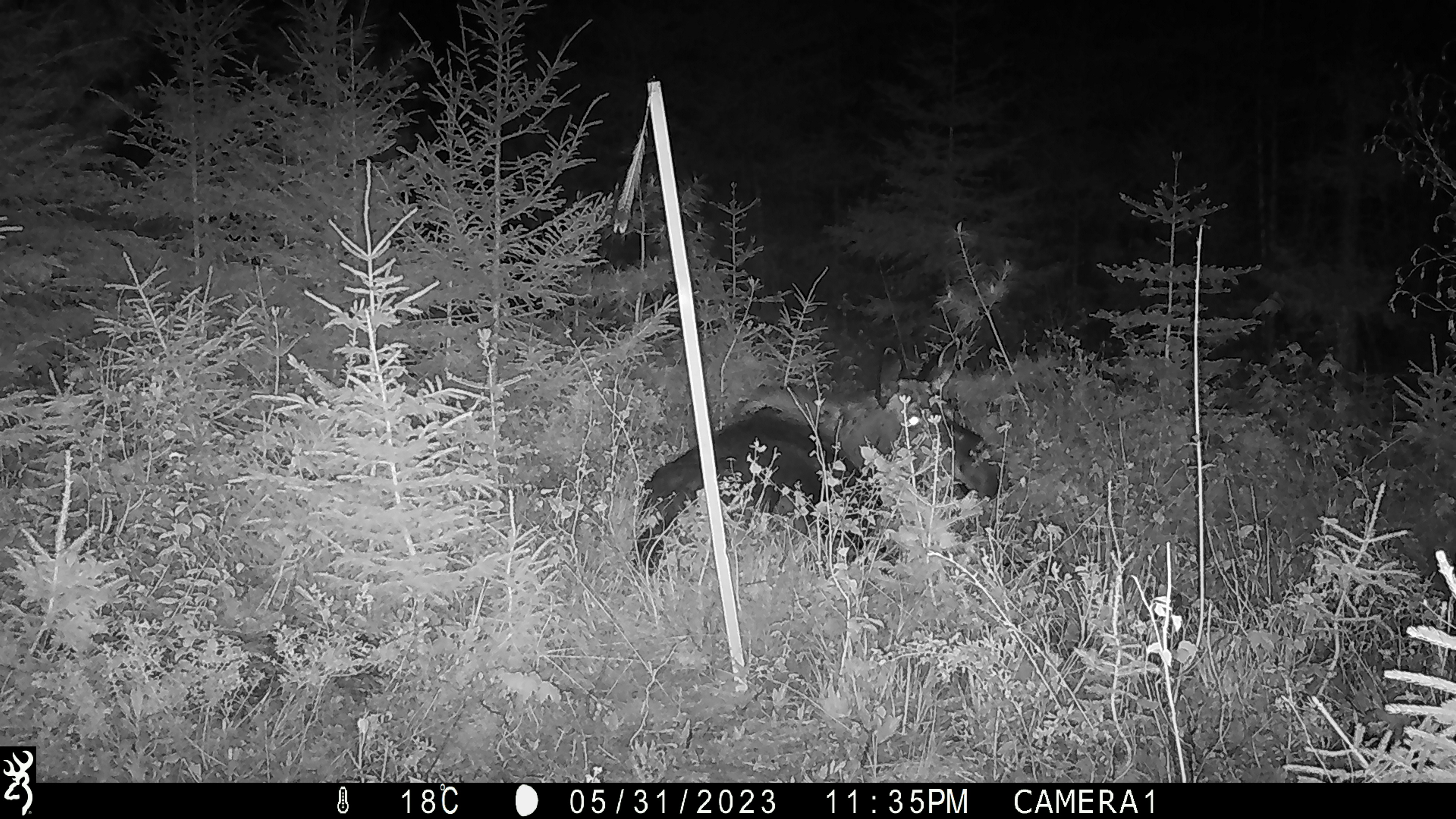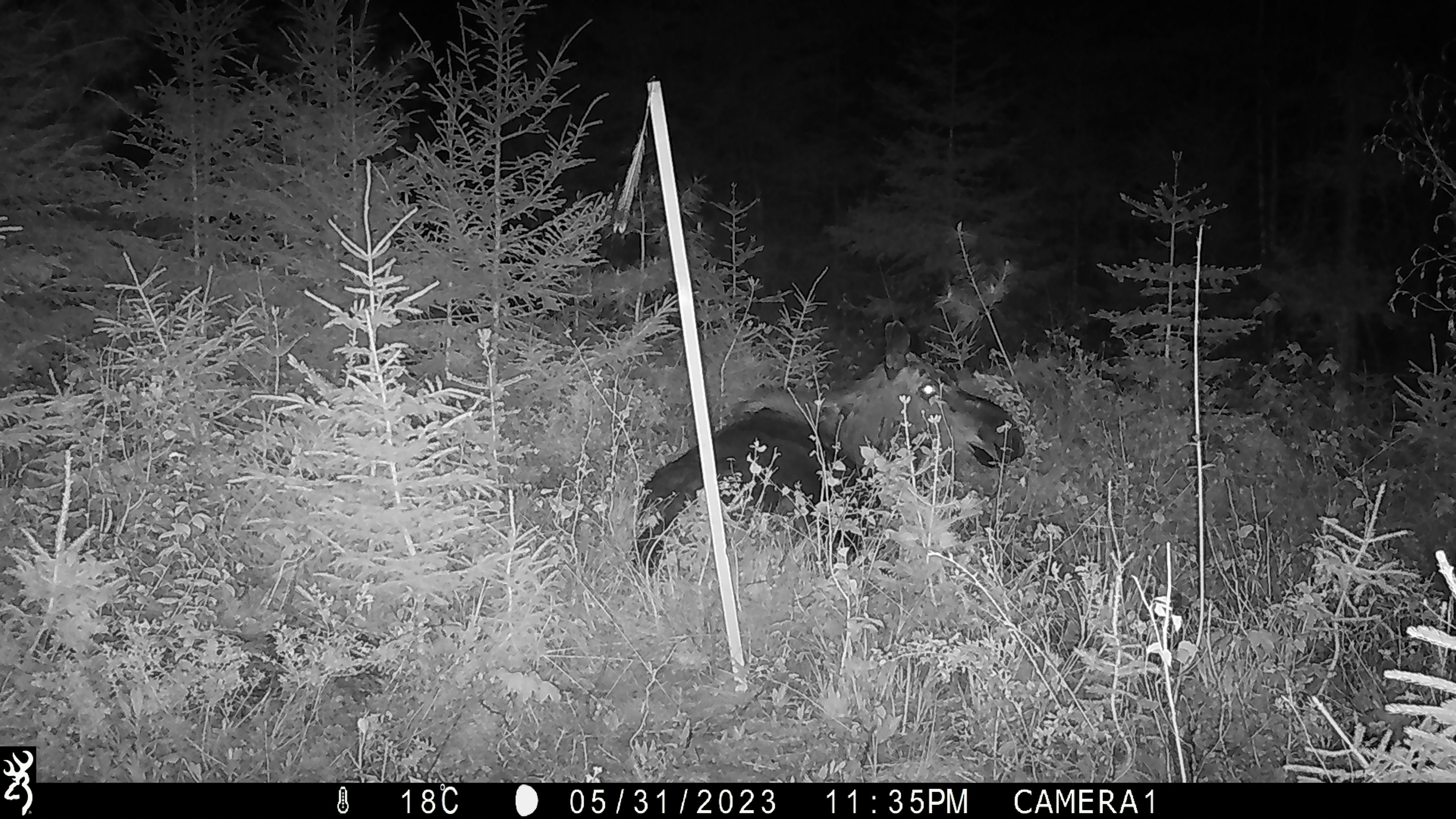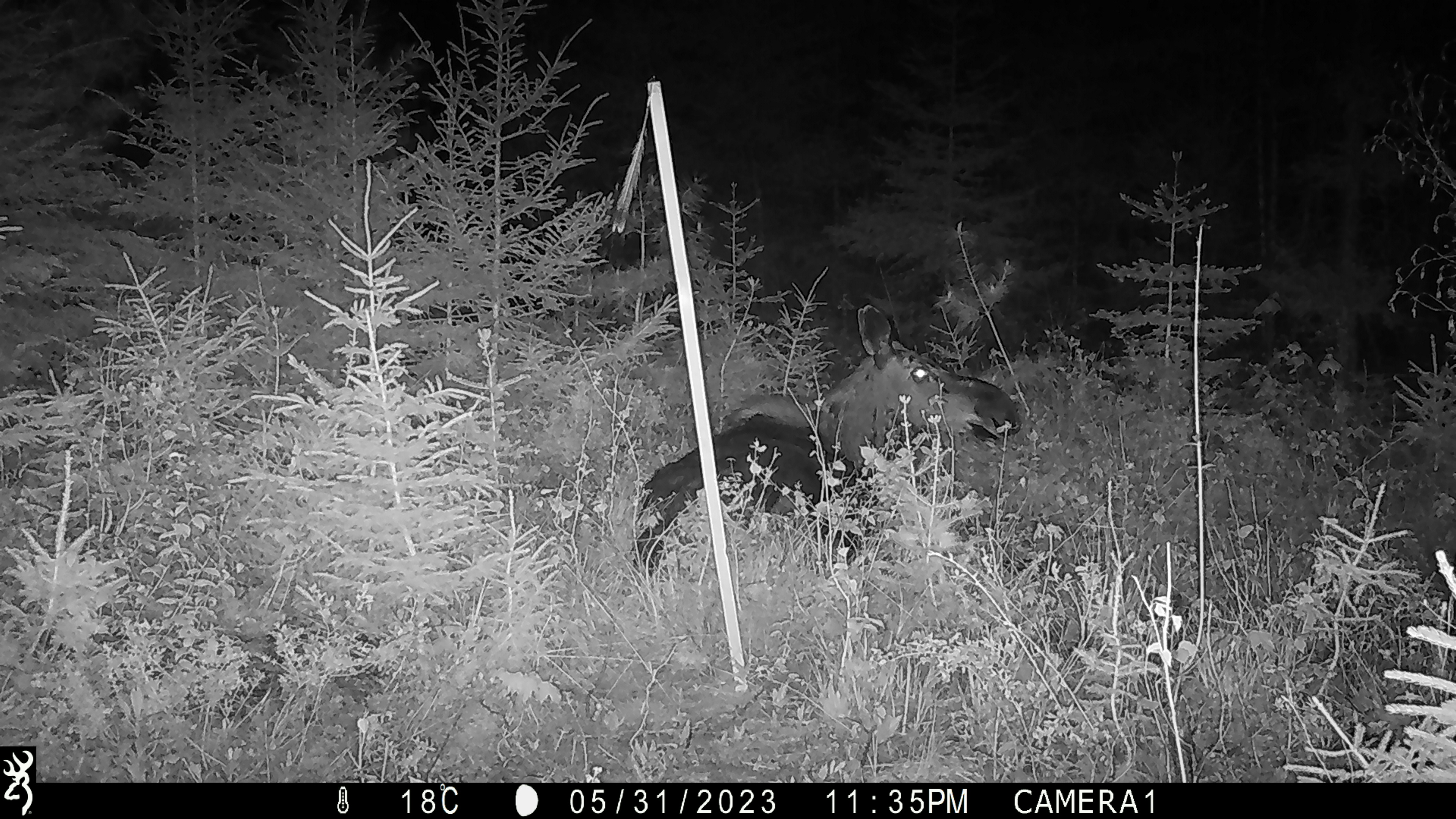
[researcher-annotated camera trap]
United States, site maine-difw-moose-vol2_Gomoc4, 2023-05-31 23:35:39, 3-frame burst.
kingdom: Animalia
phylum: Chordata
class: Mammalia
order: Artiodactyla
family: Cervidae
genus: Alces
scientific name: Alces alces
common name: moose